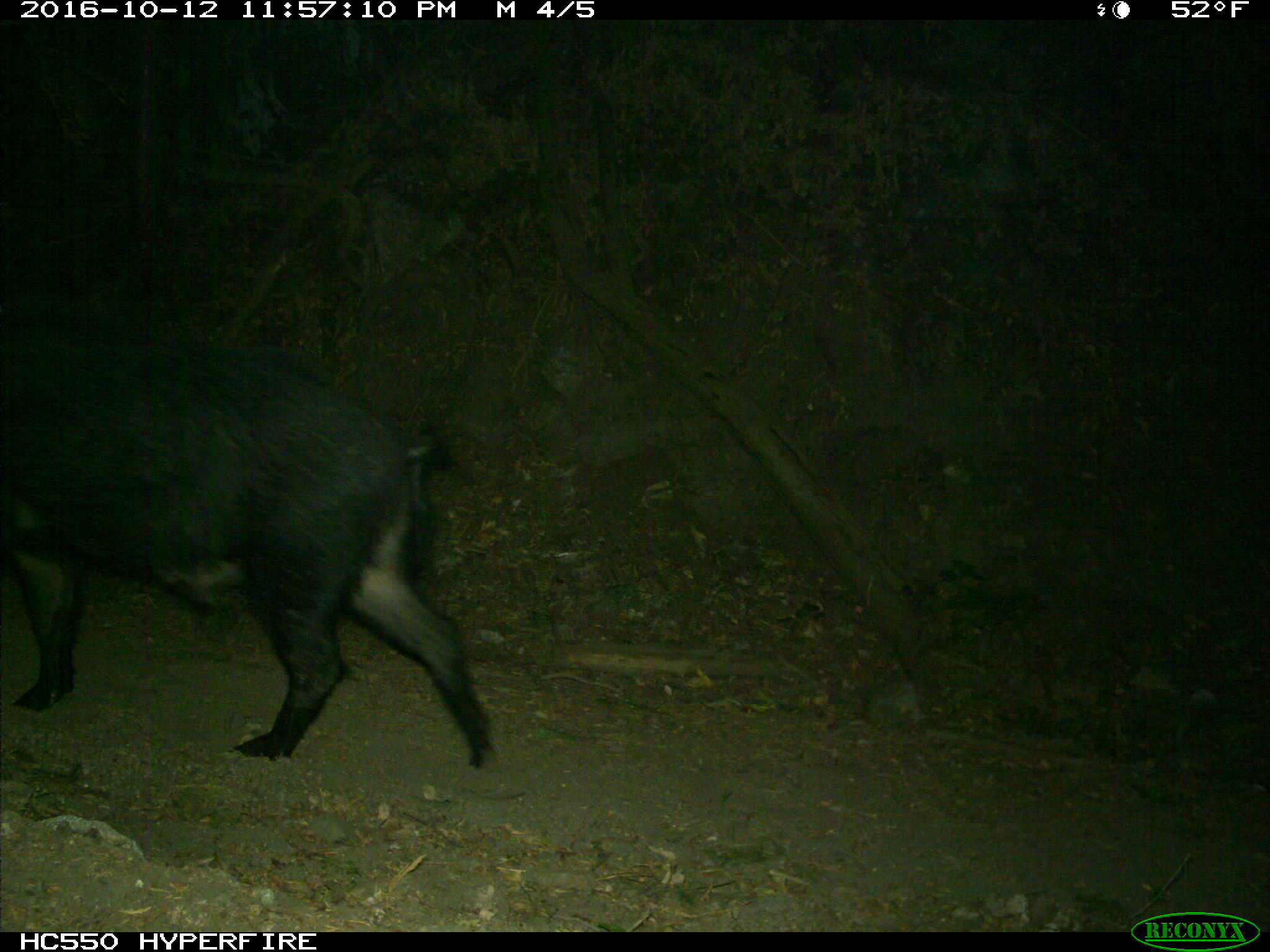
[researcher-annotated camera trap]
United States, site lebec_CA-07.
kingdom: Animalia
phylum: Chordata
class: Mammalia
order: Artiodactyla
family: Suidae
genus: Sus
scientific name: Sus scrofa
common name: wild boar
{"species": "Sus scrofa (wild boar)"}